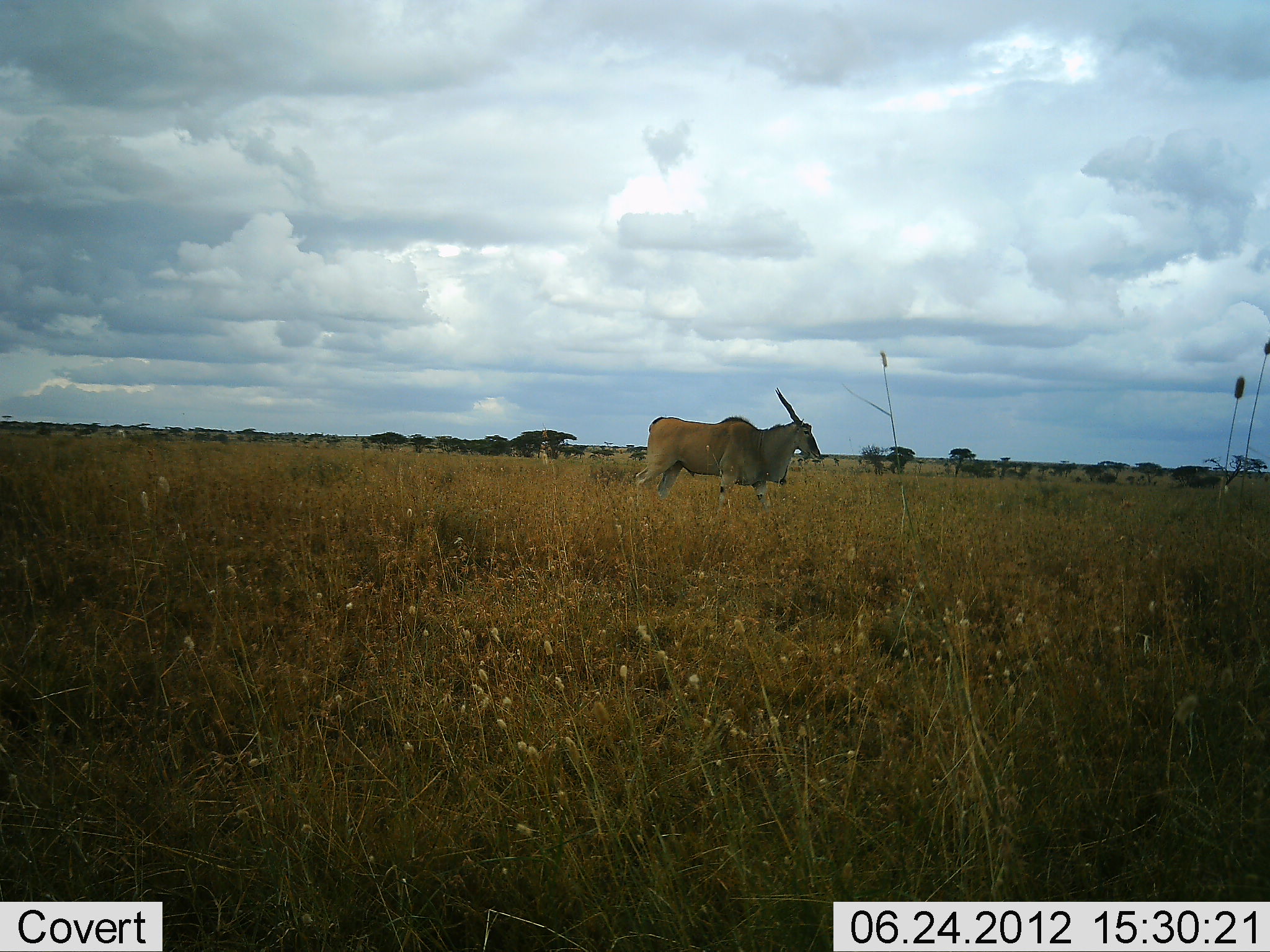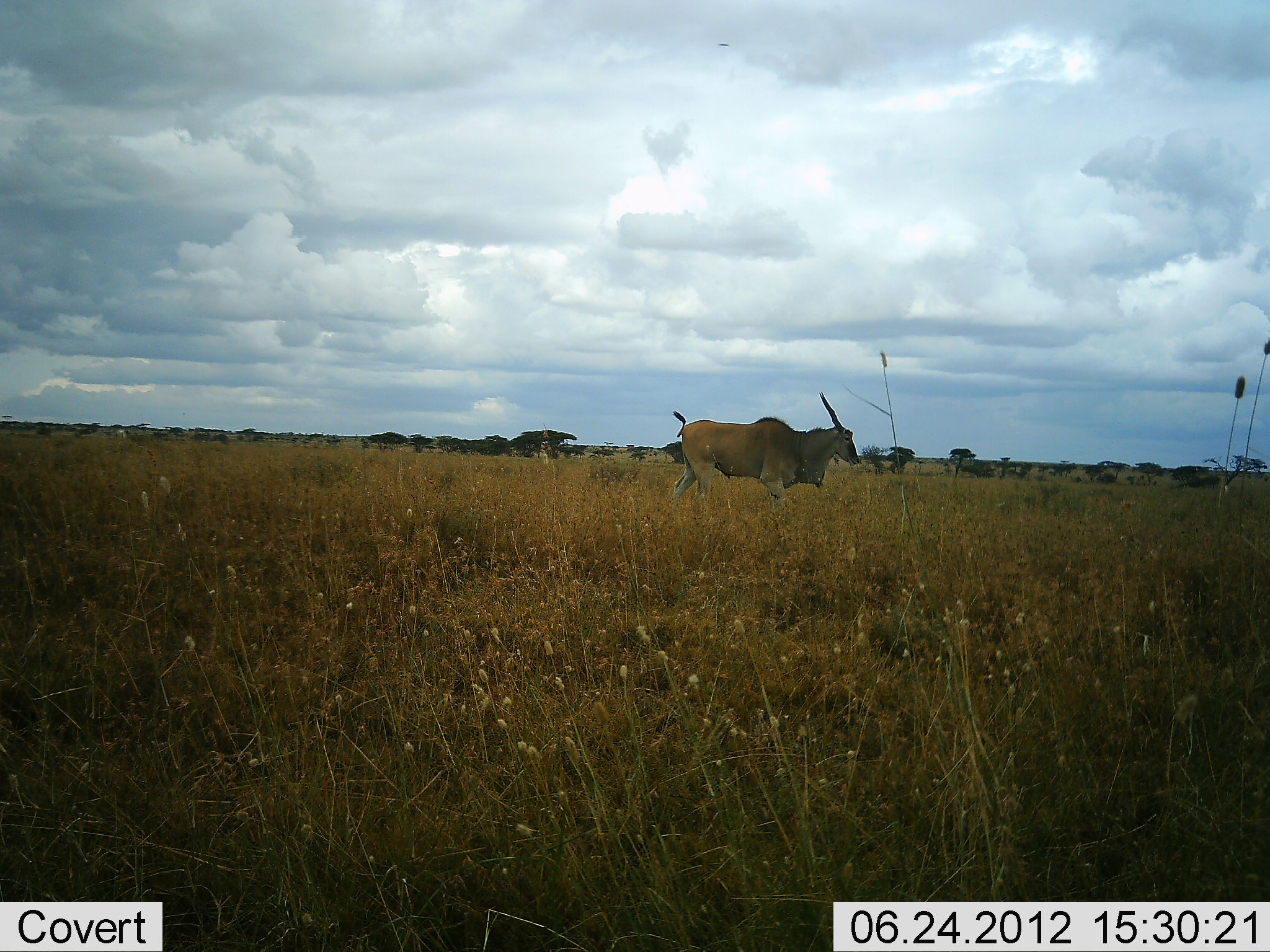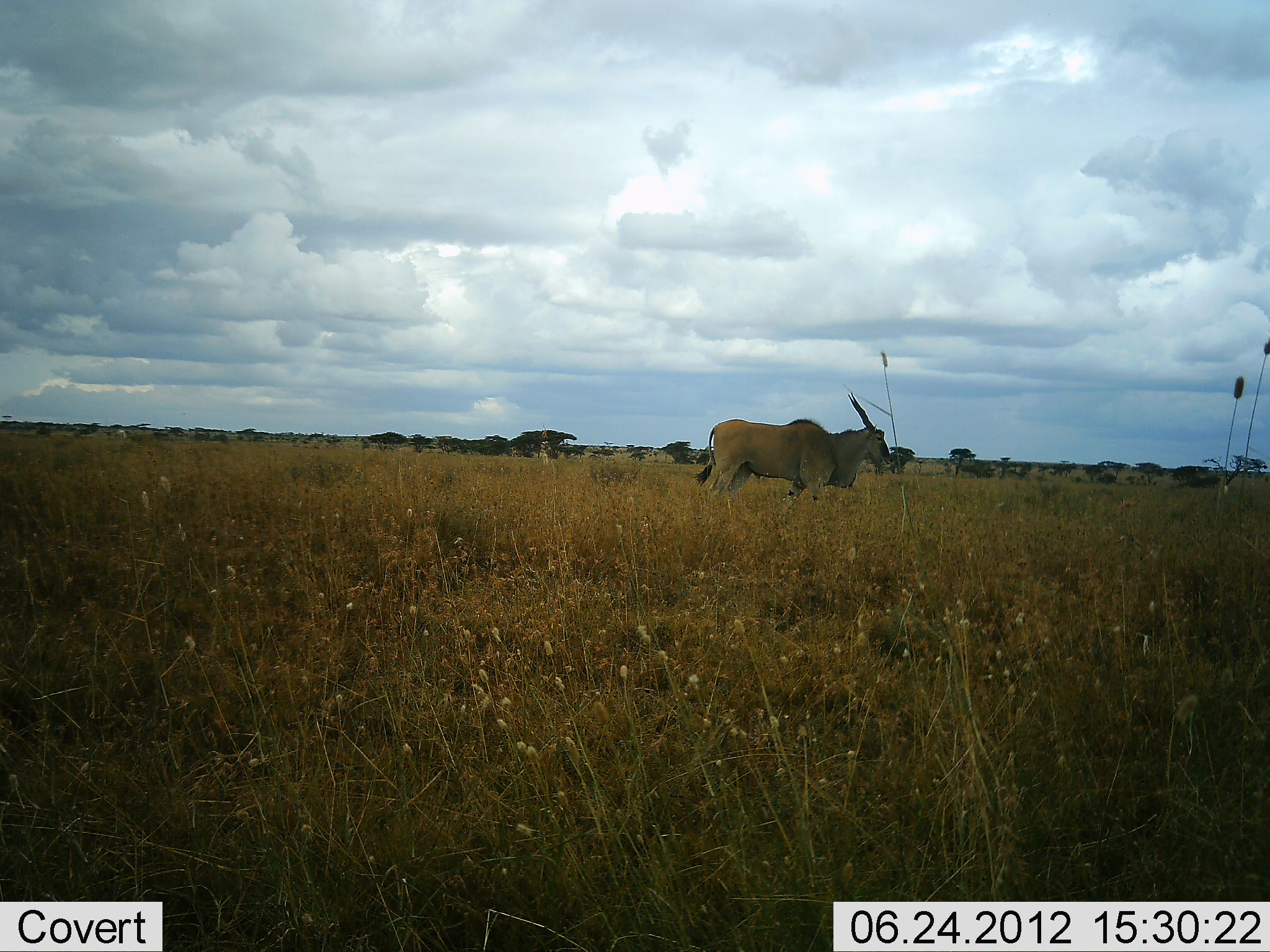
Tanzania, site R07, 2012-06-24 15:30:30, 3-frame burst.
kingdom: Animalia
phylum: Chordata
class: Mammalia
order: Artiodactyla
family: Bovidae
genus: Tragelaphus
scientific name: Tragelaphus oryx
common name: eland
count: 1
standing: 0%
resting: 0%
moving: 100%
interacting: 0%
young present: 0%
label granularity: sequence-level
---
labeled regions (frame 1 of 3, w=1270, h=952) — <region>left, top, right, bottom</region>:
animal: <region>633, 387, 823, 515</region>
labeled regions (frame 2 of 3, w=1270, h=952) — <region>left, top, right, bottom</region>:
animal: <region>672, 391, 862, 510</region>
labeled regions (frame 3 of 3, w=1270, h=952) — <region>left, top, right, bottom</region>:
animal: <region>693, 392, 895, 510</region>